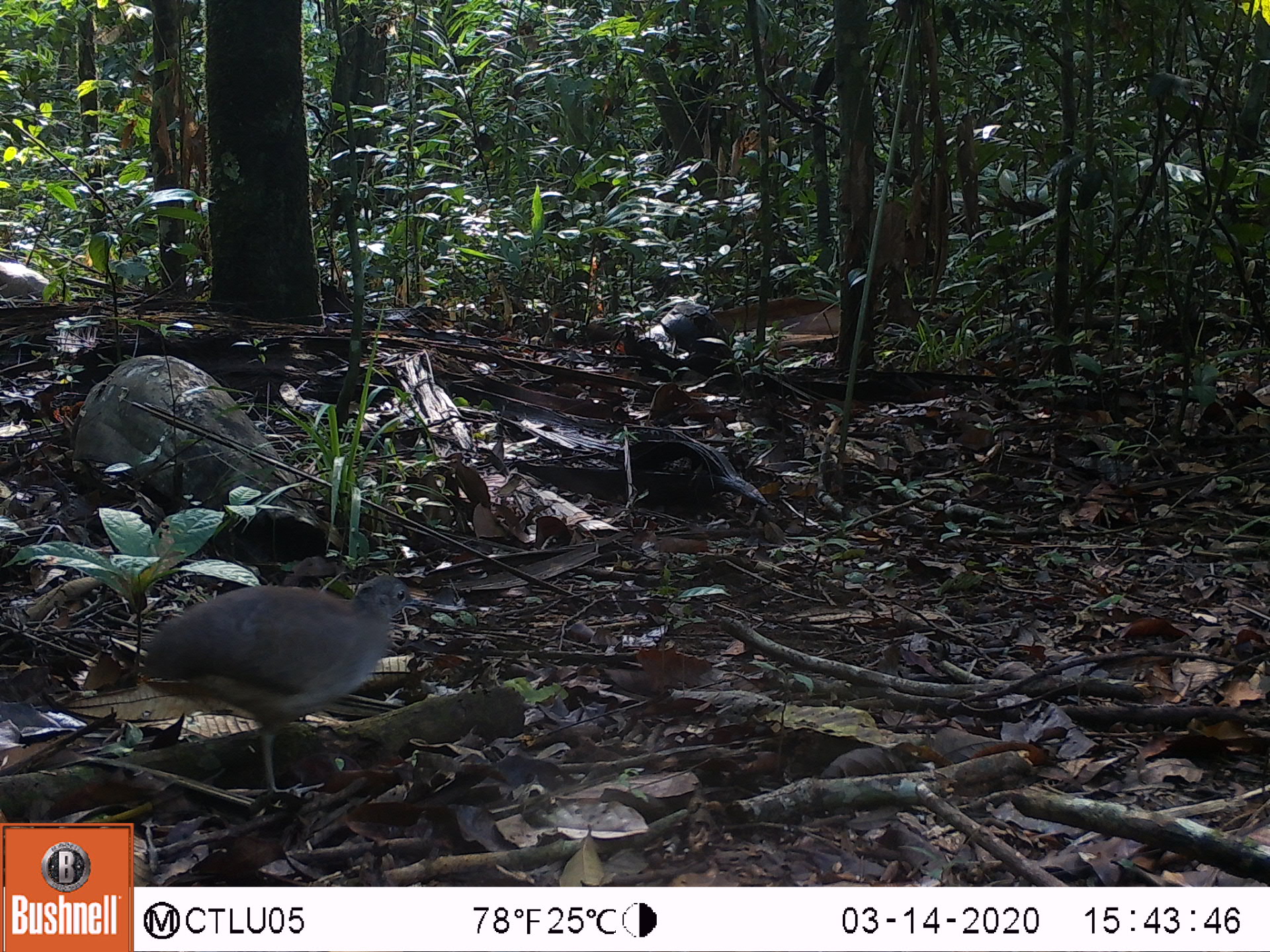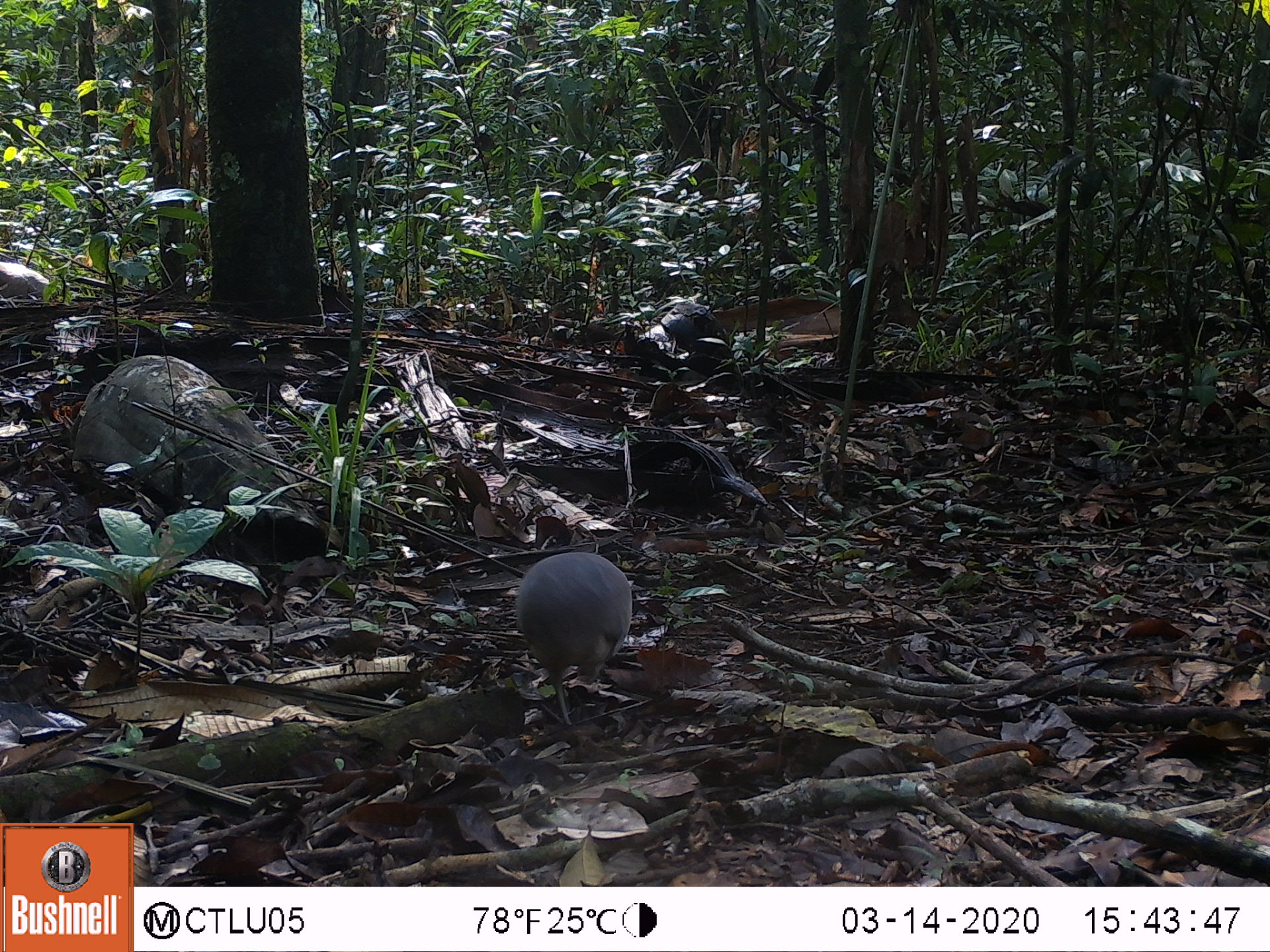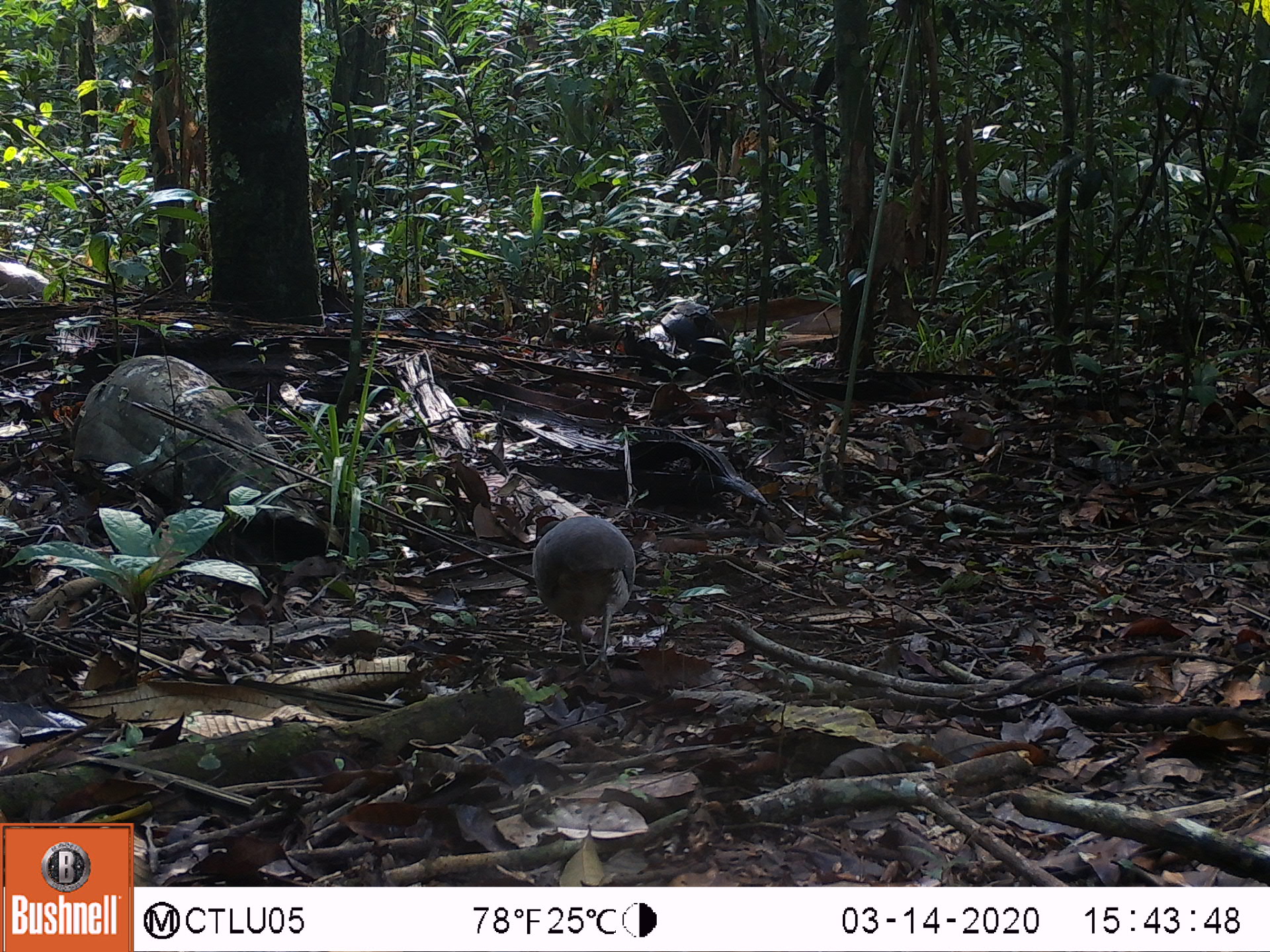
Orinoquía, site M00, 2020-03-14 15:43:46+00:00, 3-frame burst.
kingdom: Animalia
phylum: Chordata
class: Aves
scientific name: Aves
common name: bird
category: unknown bird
Unknown bird (bird) (Aves).